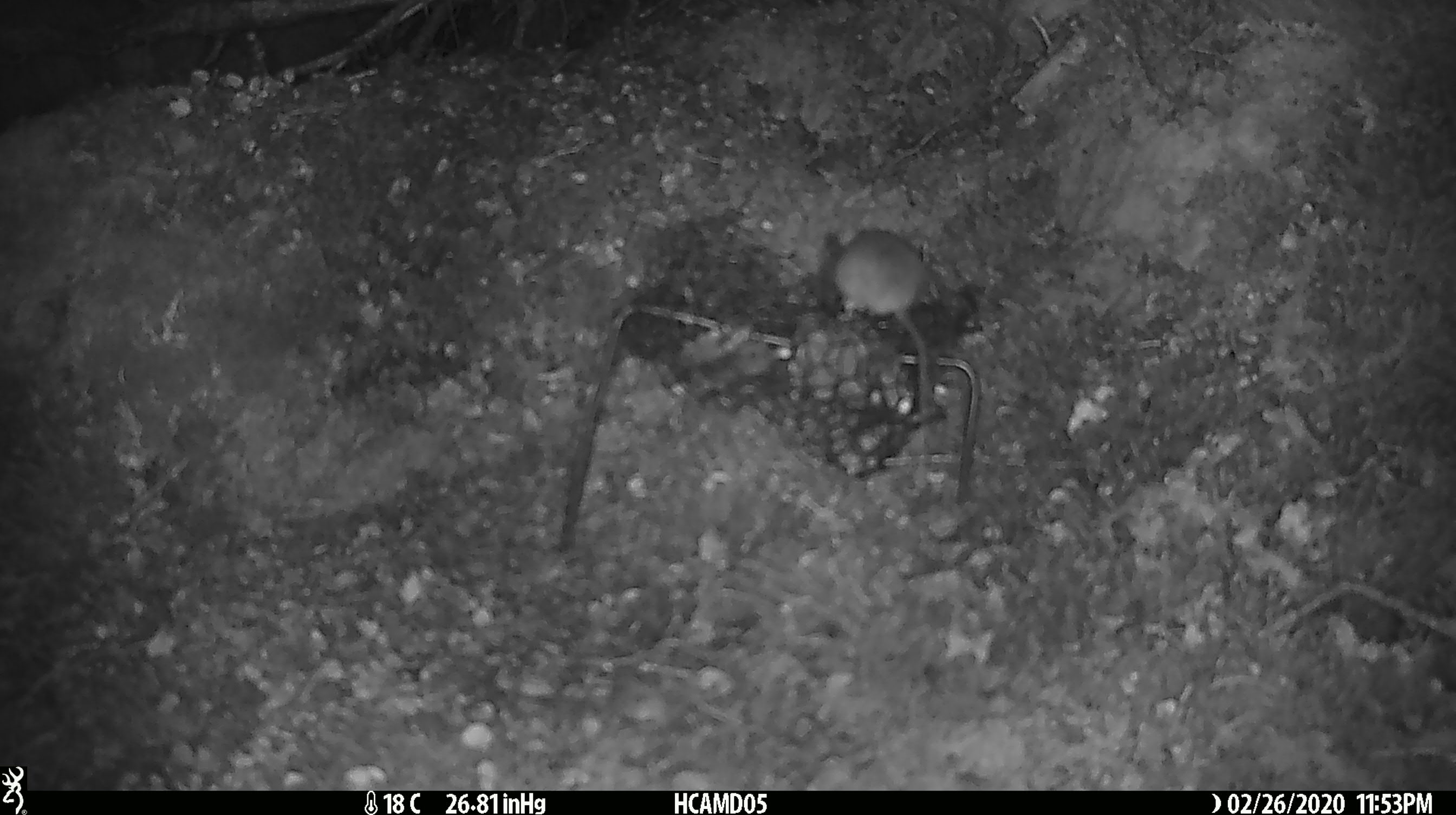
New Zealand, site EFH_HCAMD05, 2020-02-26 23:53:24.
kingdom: Animalia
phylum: Chordata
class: Mammalia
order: Rodentia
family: Muridae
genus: Mus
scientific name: Mus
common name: mouse